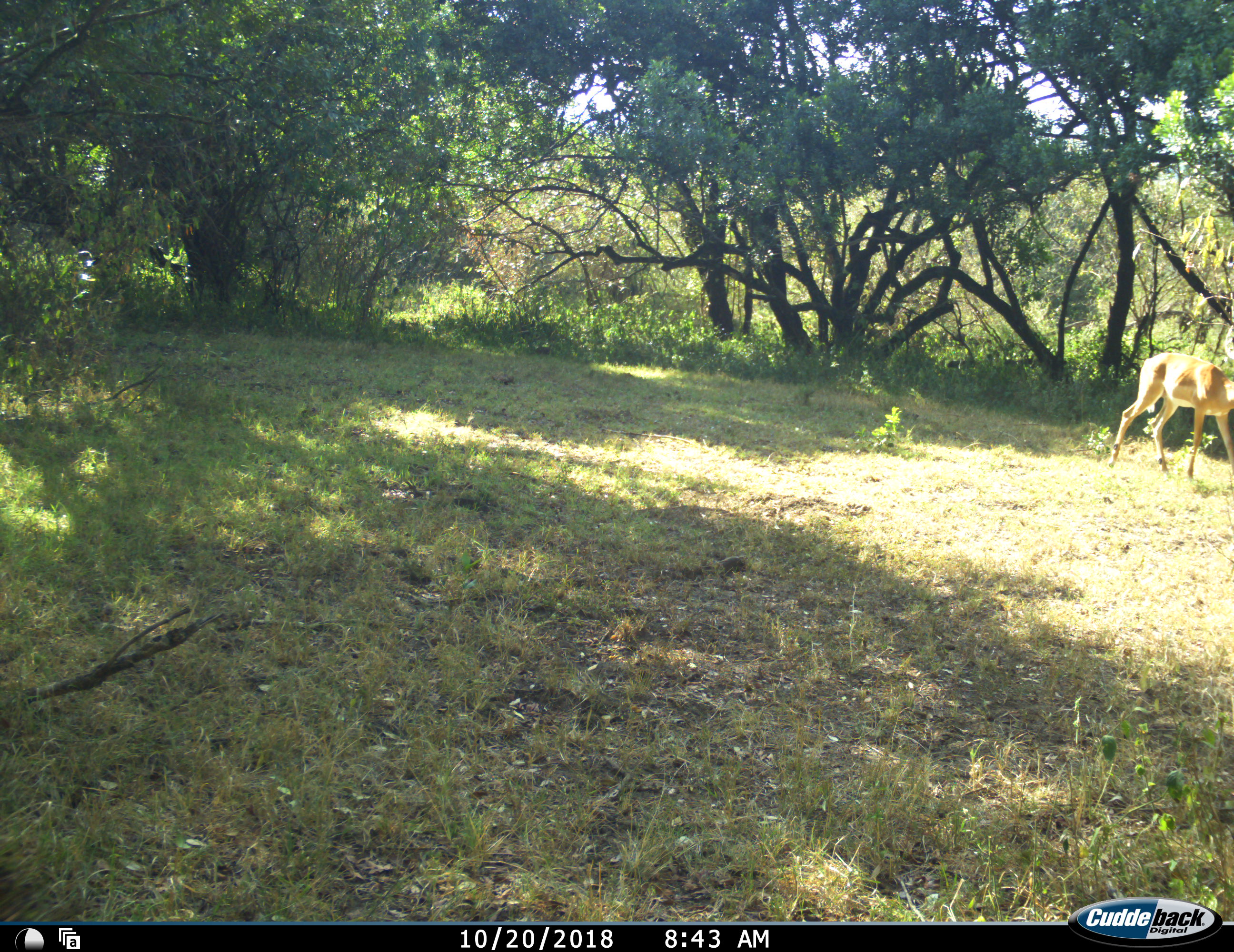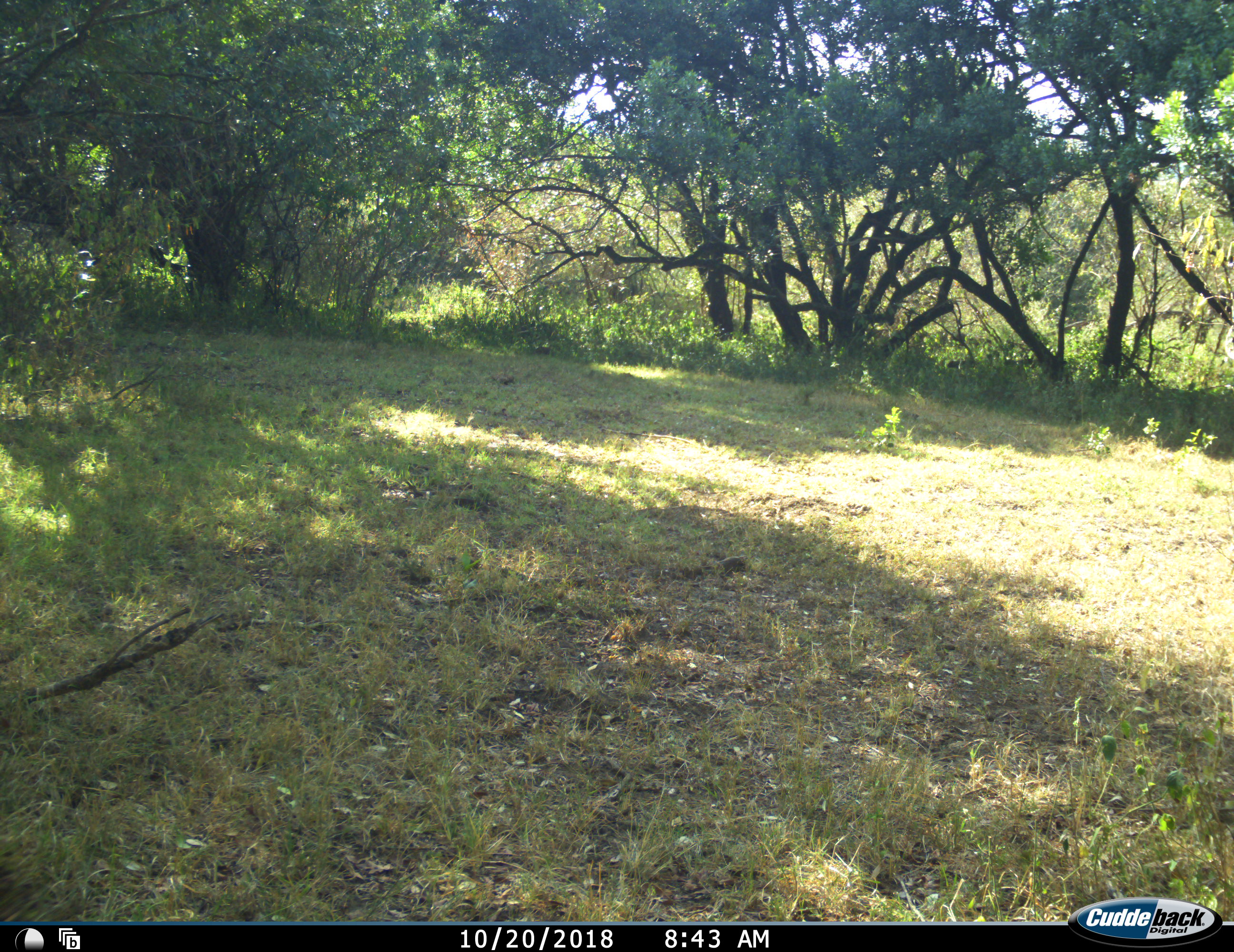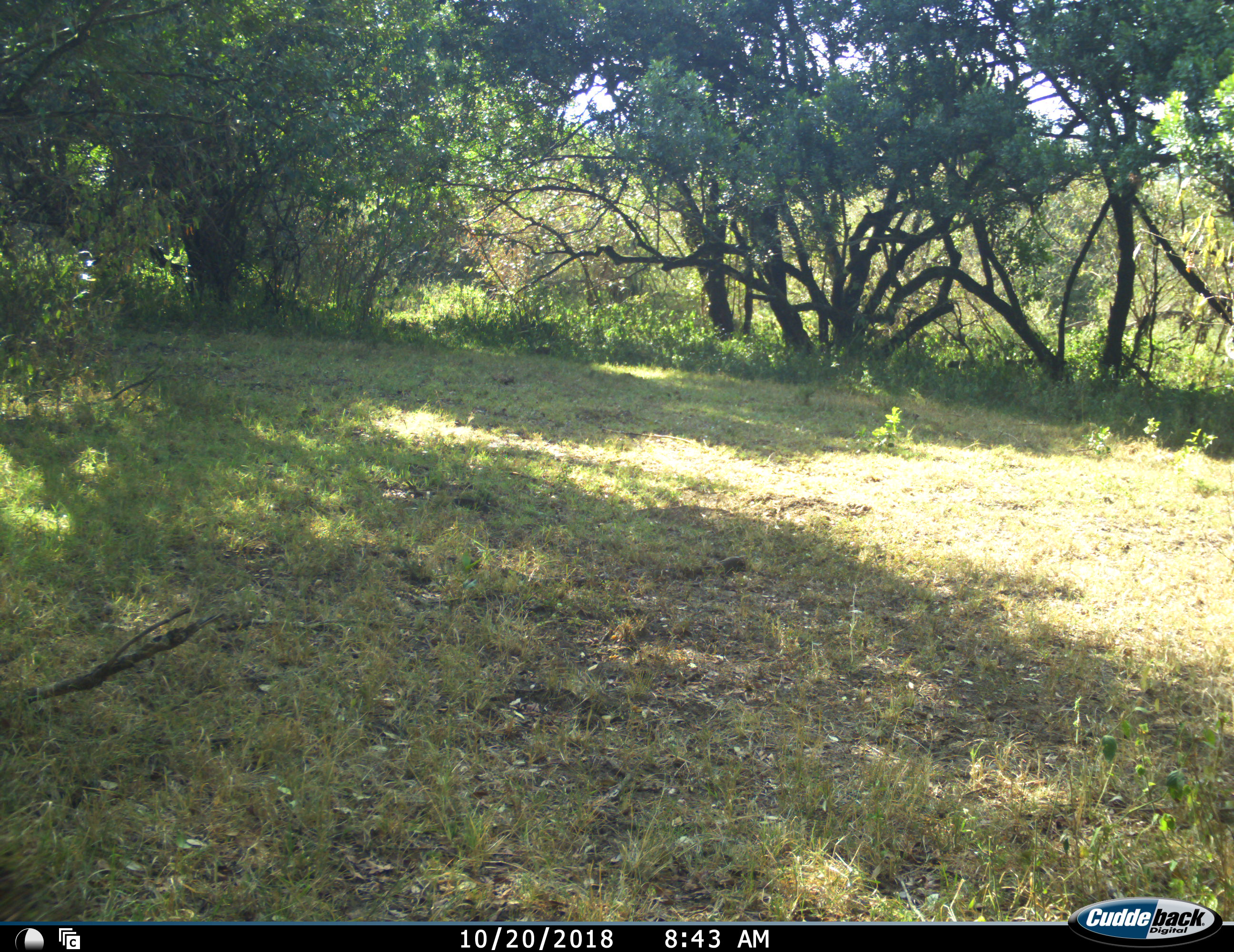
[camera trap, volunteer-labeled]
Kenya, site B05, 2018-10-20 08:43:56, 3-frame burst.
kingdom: Animalia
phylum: Chordata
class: Mammalia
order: Artiodactyla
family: Bovidae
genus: Aepyceros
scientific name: Aepyceros melampus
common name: impala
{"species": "impala (Aepyceros melampus)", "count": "1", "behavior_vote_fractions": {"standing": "0%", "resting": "0%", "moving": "100%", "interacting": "0%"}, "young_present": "0%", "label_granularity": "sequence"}